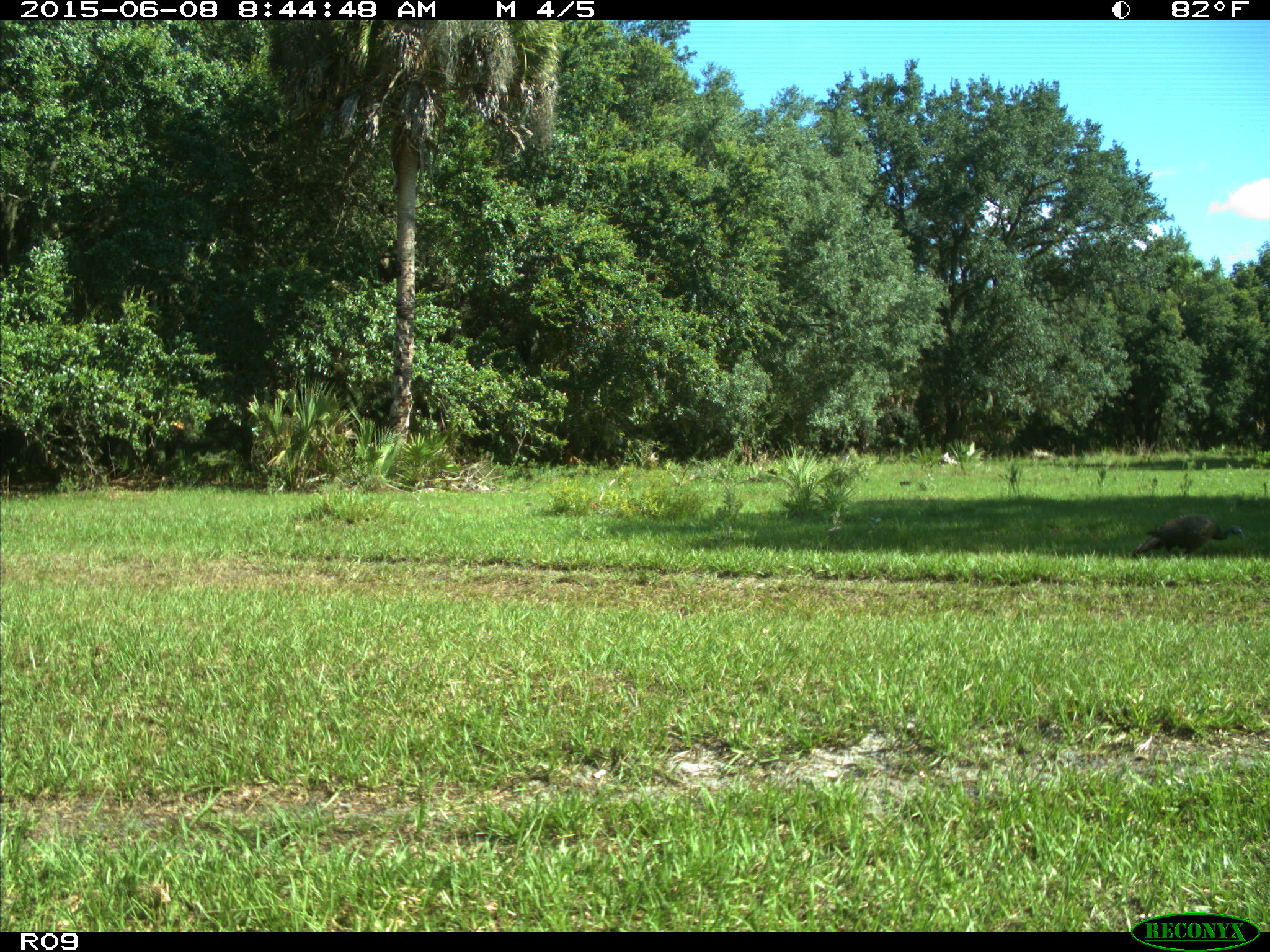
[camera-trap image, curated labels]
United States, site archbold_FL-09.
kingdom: Animalia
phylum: Chordata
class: Aves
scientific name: Aves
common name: birds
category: unidentified bird